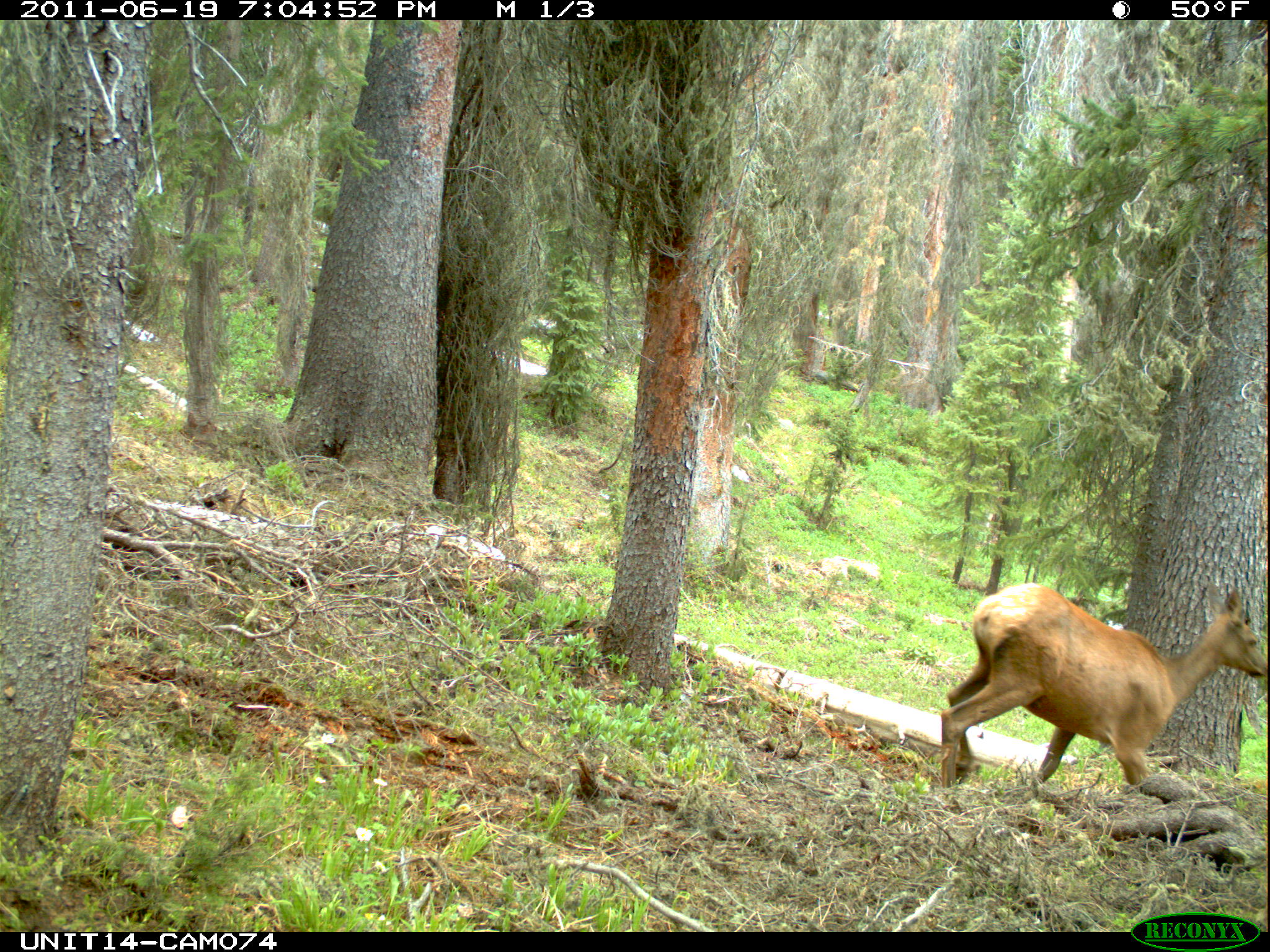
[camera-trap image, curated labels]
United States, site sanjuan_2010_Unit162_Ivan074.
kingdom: Animalia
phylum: Chordata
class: Mammalia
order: Artiodactyla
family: Cervidae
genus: Cervus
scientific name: Cervus elaphus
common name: red deer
Cervus elaphus (red deer).